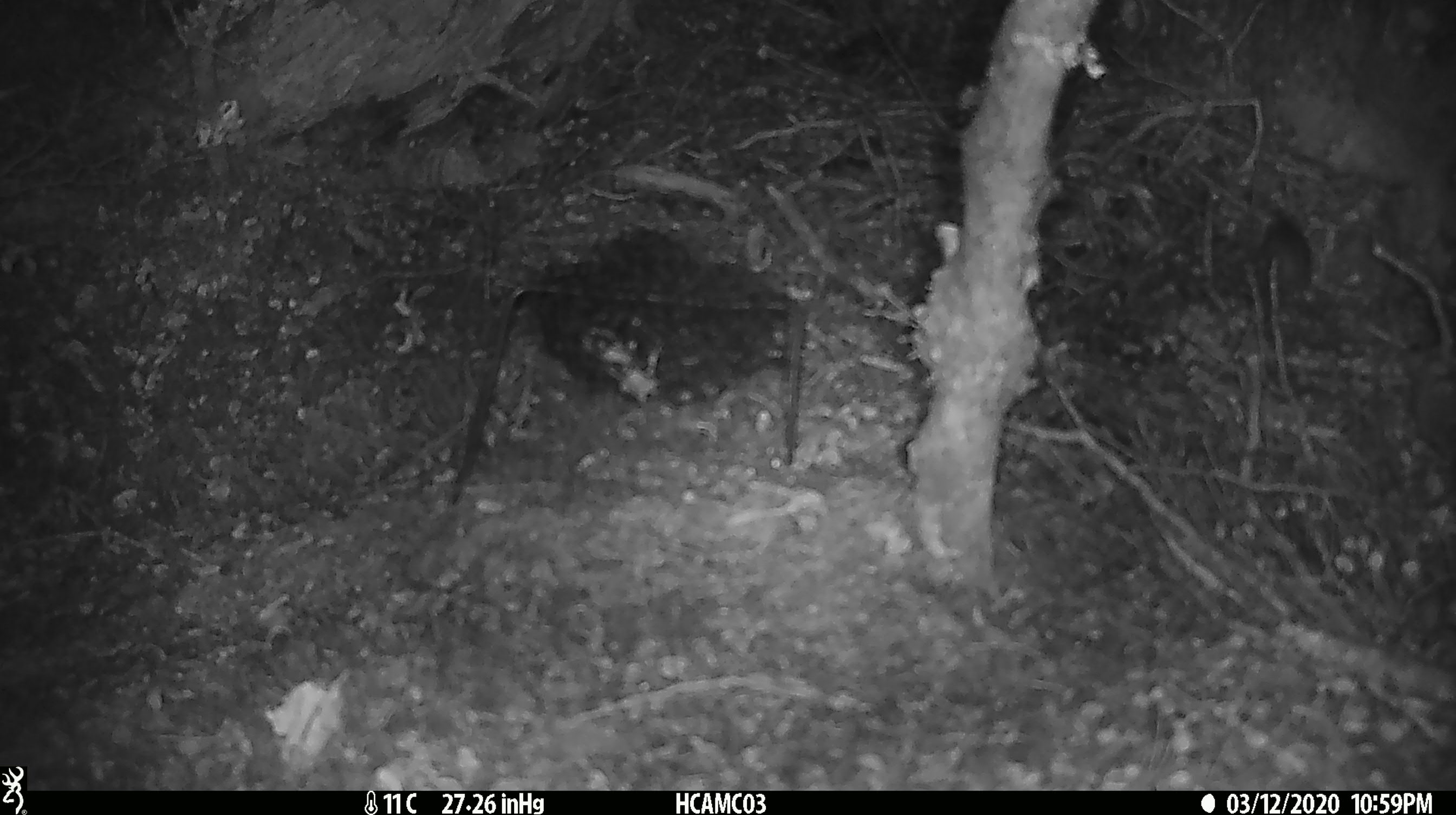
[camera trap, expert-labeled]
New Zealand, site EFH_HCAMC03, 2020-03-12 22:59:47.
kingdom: Animalia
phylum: Chordata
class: Mammalia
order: Rodentia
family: Muridae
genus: Mus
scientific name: Mus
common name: mouse